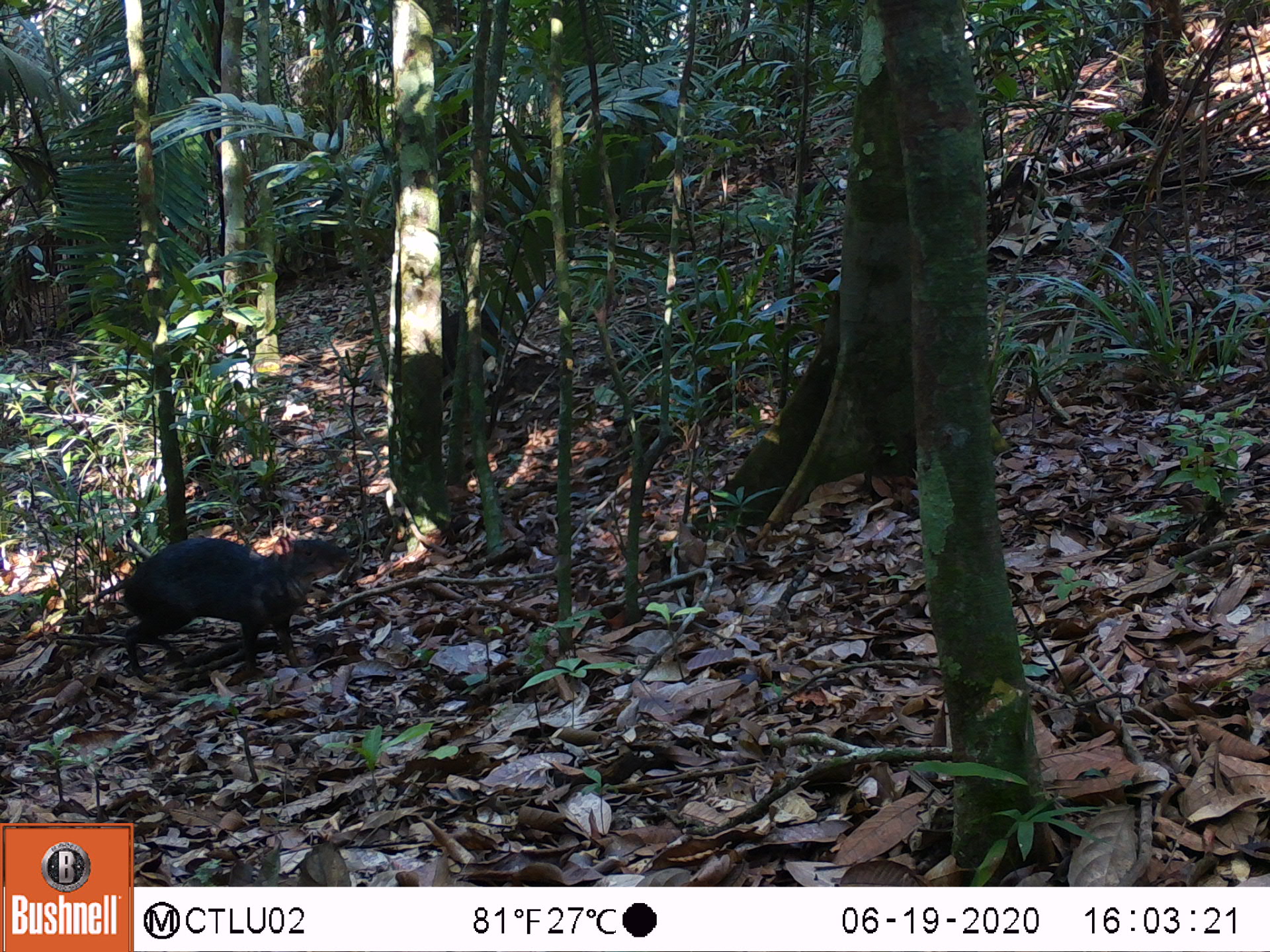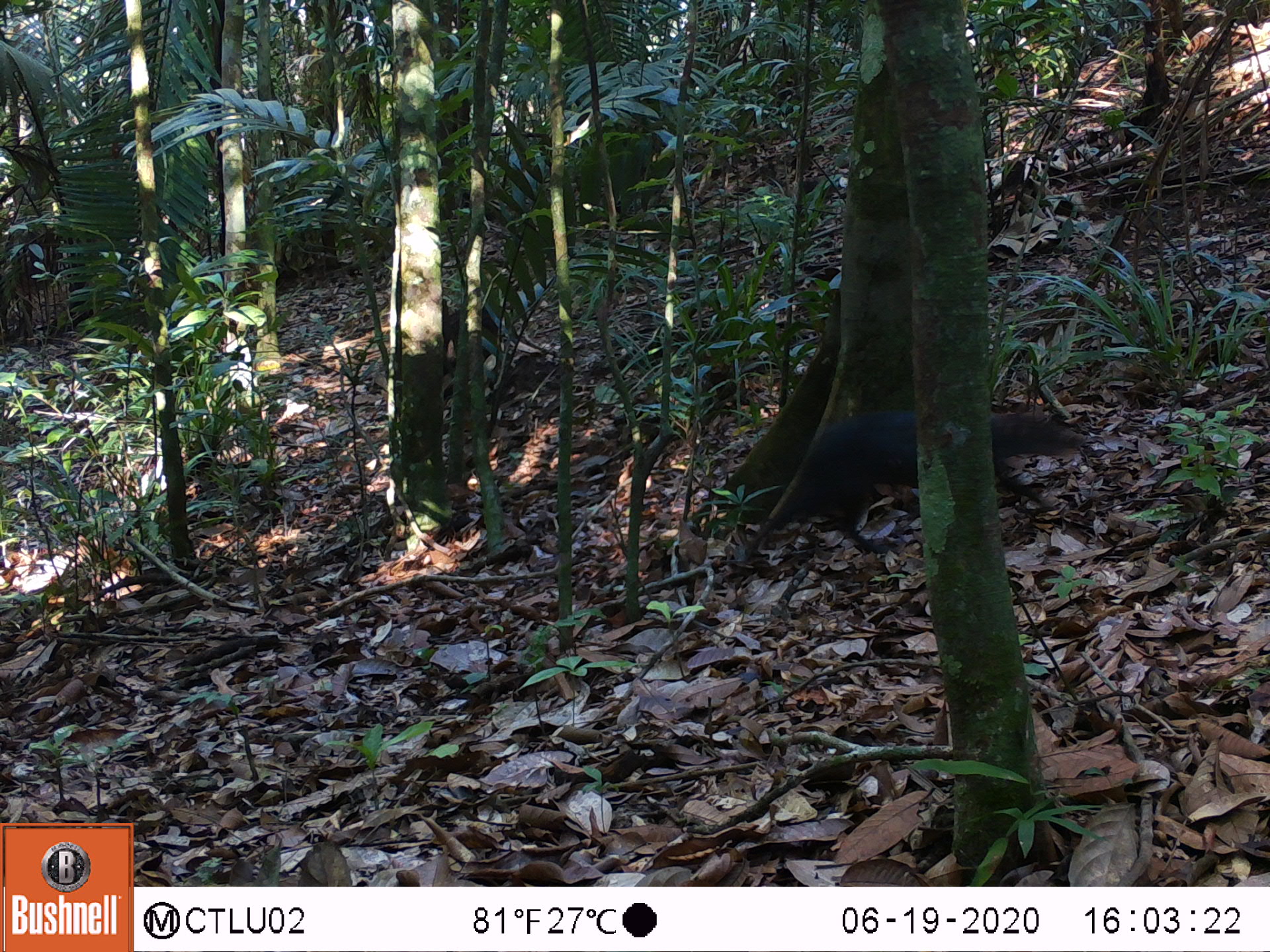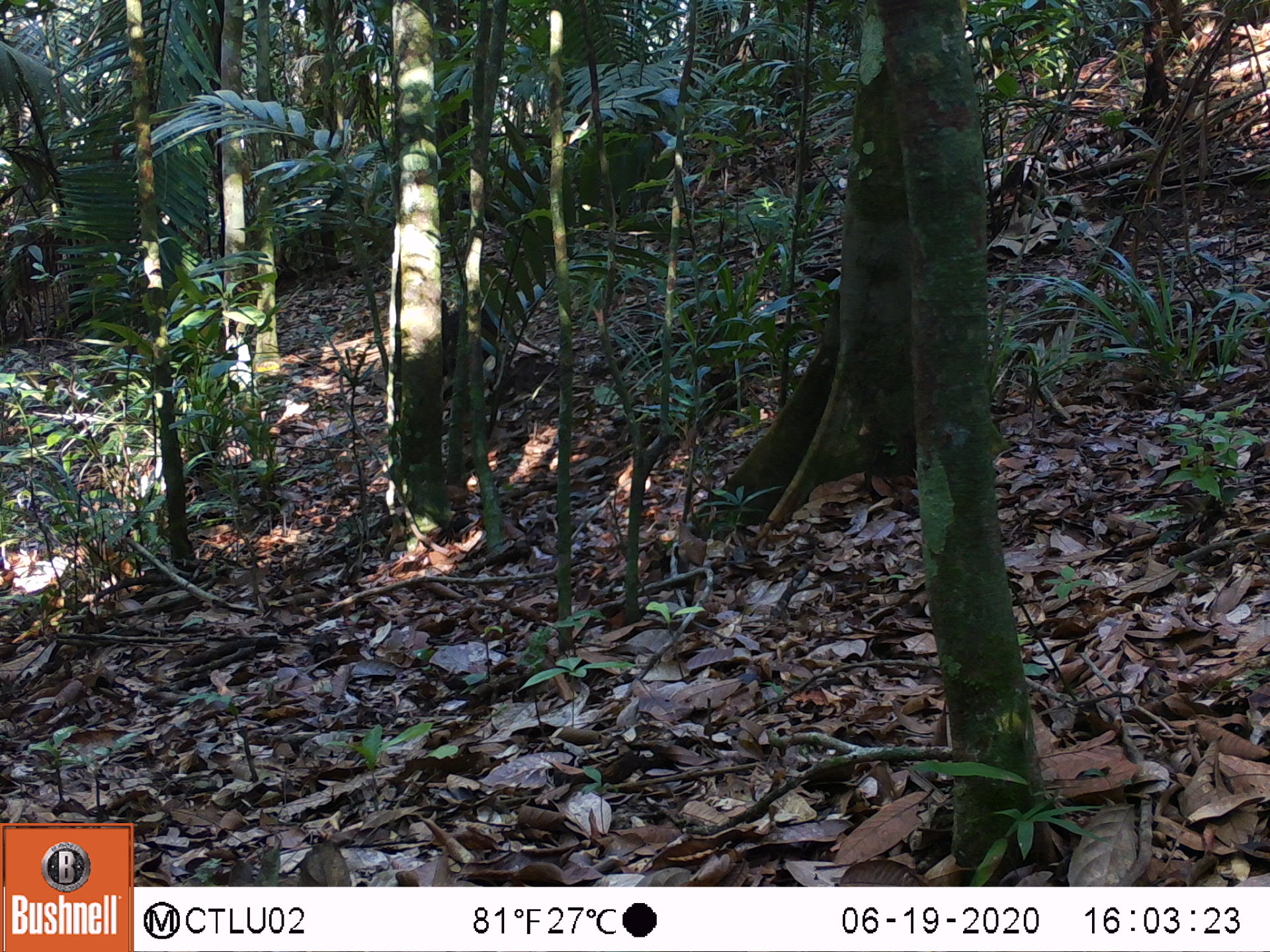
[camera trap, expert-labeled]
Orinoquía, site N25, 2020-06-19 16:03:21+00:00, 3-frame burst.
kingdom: Animalia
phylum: Chordata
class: Mammalia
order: Rodentia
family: Dasyproctidae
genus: Dasyprocta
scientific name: Dasyprocta fuliginosa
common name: black agouti